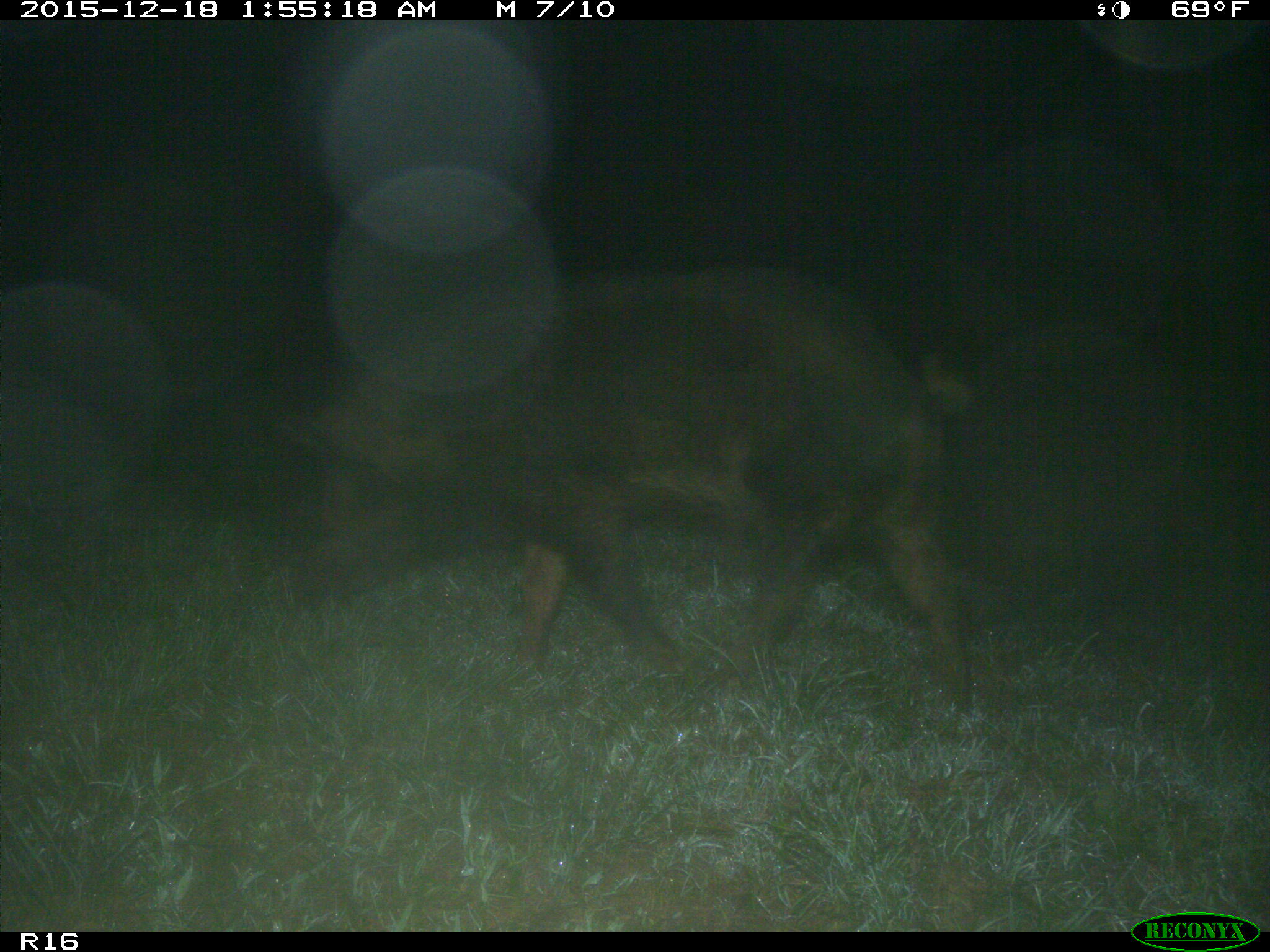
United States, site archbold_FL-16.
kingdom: Animalia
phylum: Chordata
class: Mammalia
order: Artiodactyla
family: Suidae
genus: Sus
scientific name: Sus scrofa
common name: wild boar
Sus scrofa (wild boar).